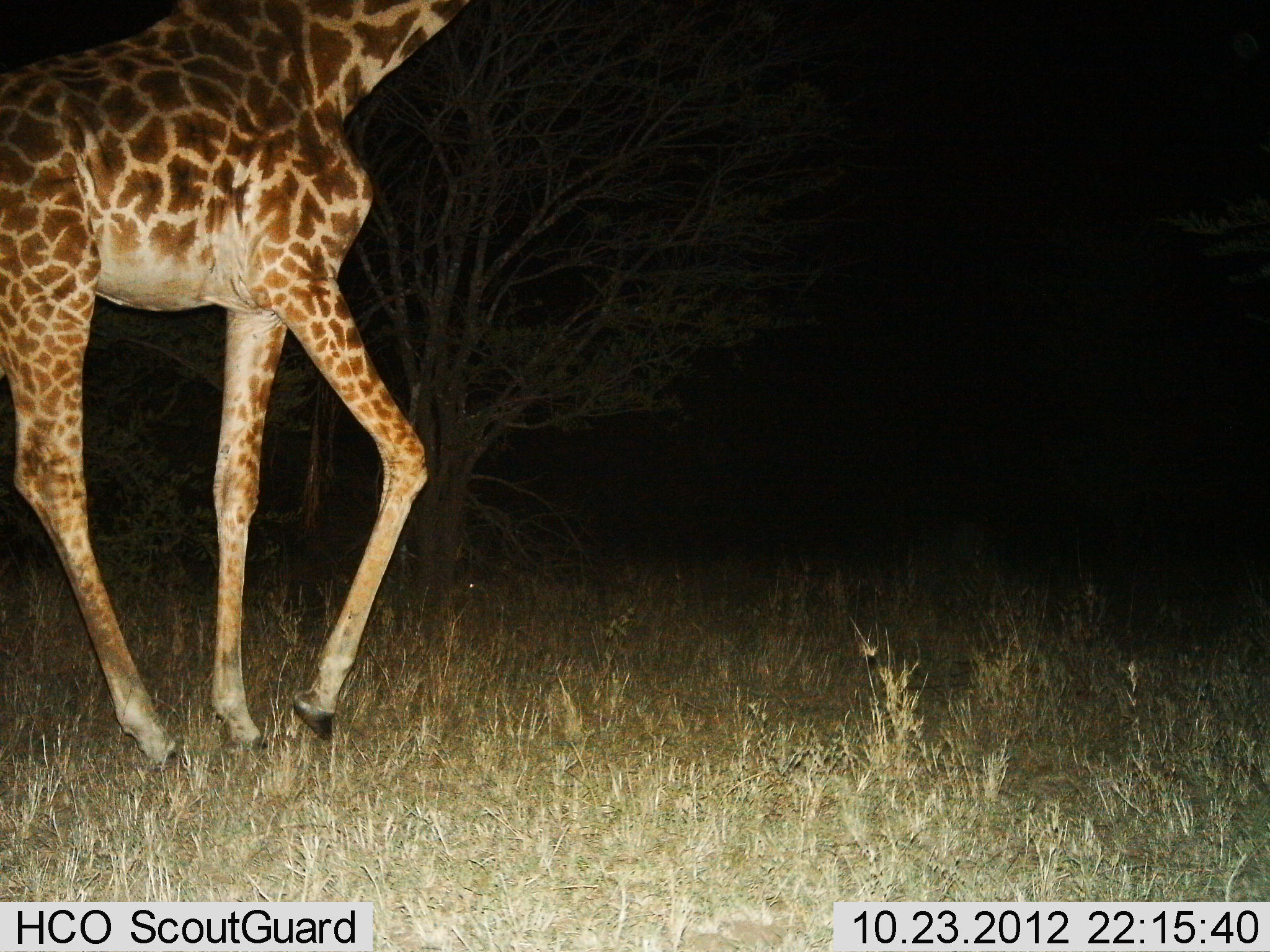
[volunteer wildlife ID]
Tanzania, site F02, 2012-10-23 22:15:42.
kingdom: Animalia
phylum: Chordata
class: Mammalia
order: Artiodactyla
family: Giraffidae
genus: Giraffa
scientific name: Giraffa camelopardalis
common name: giraffe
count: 1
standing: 0%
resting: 0%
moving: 100%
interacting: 0%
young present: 0%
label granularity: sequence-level